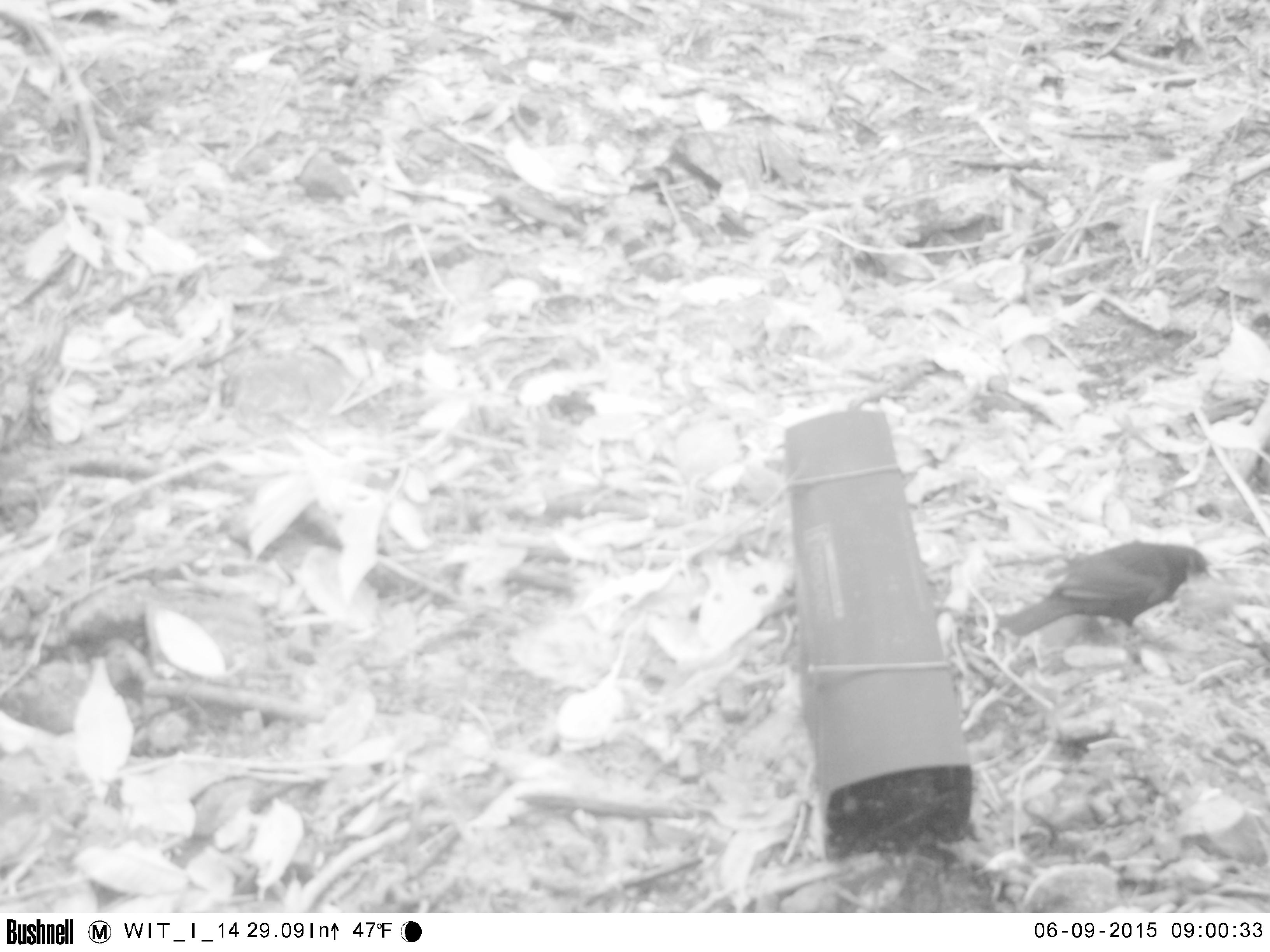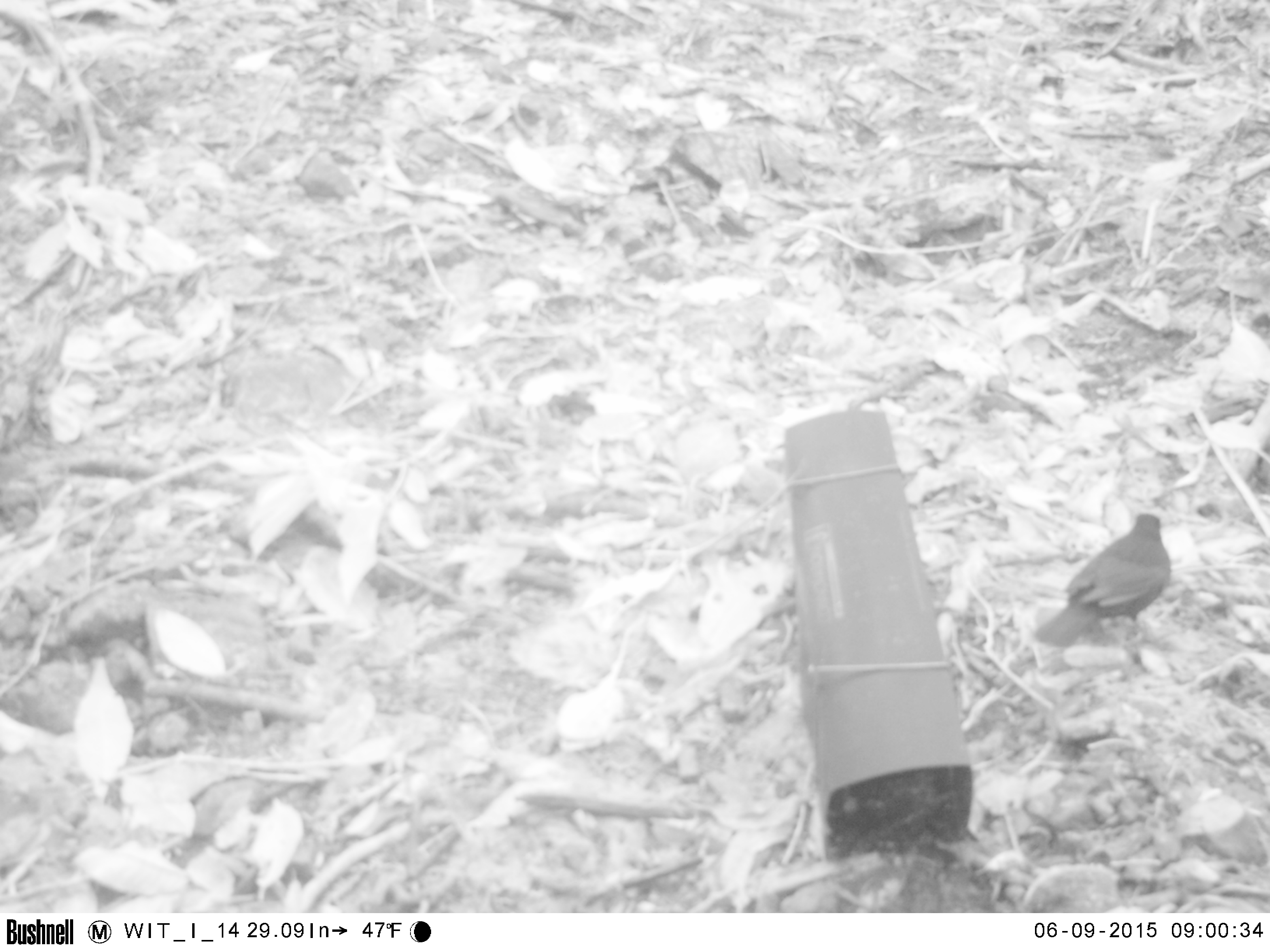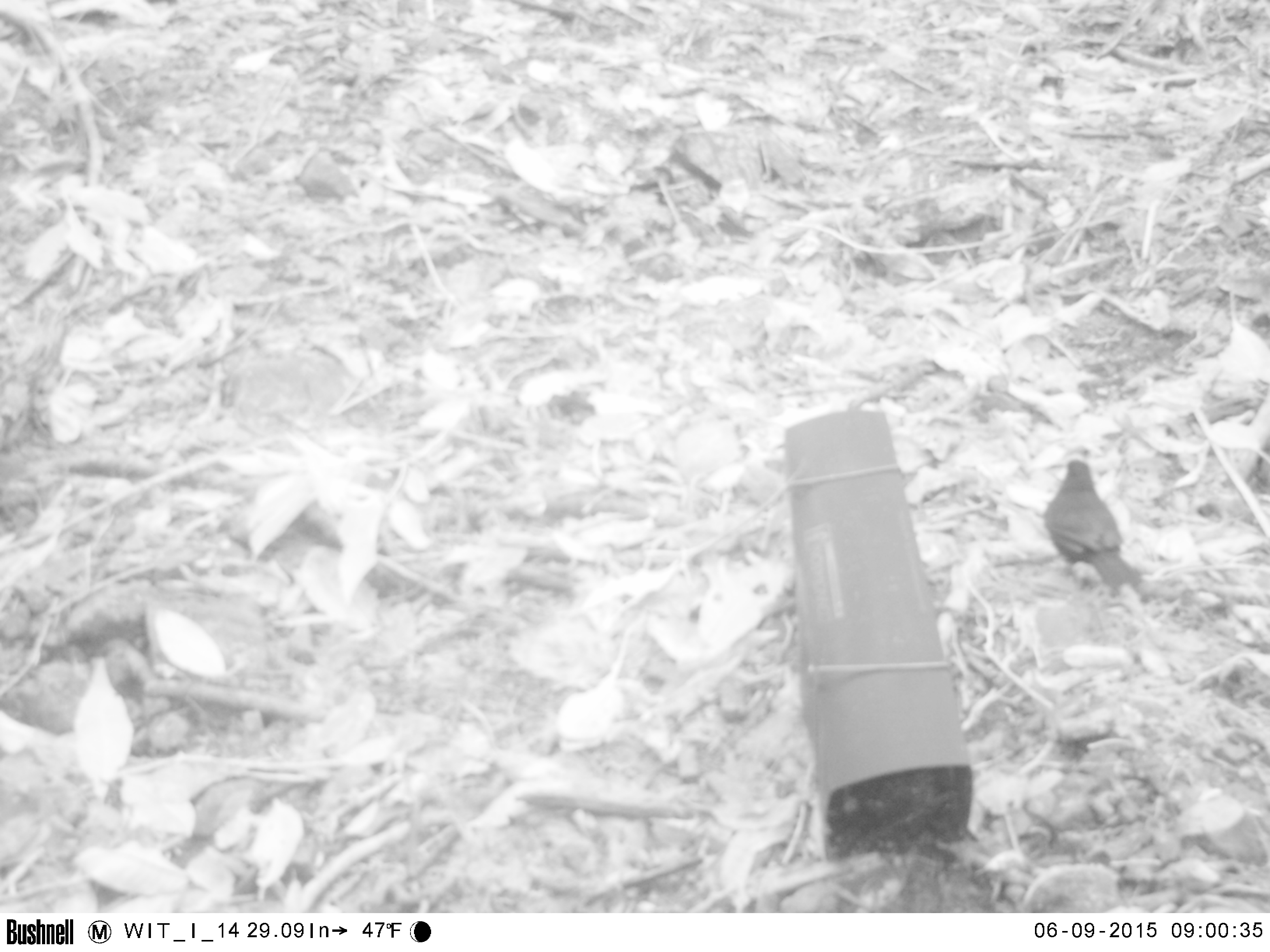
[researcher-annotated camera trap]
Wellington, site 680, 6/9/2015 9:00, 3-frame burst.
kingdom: Animalia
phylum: Chordata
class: Aves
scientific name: Aves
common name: bird